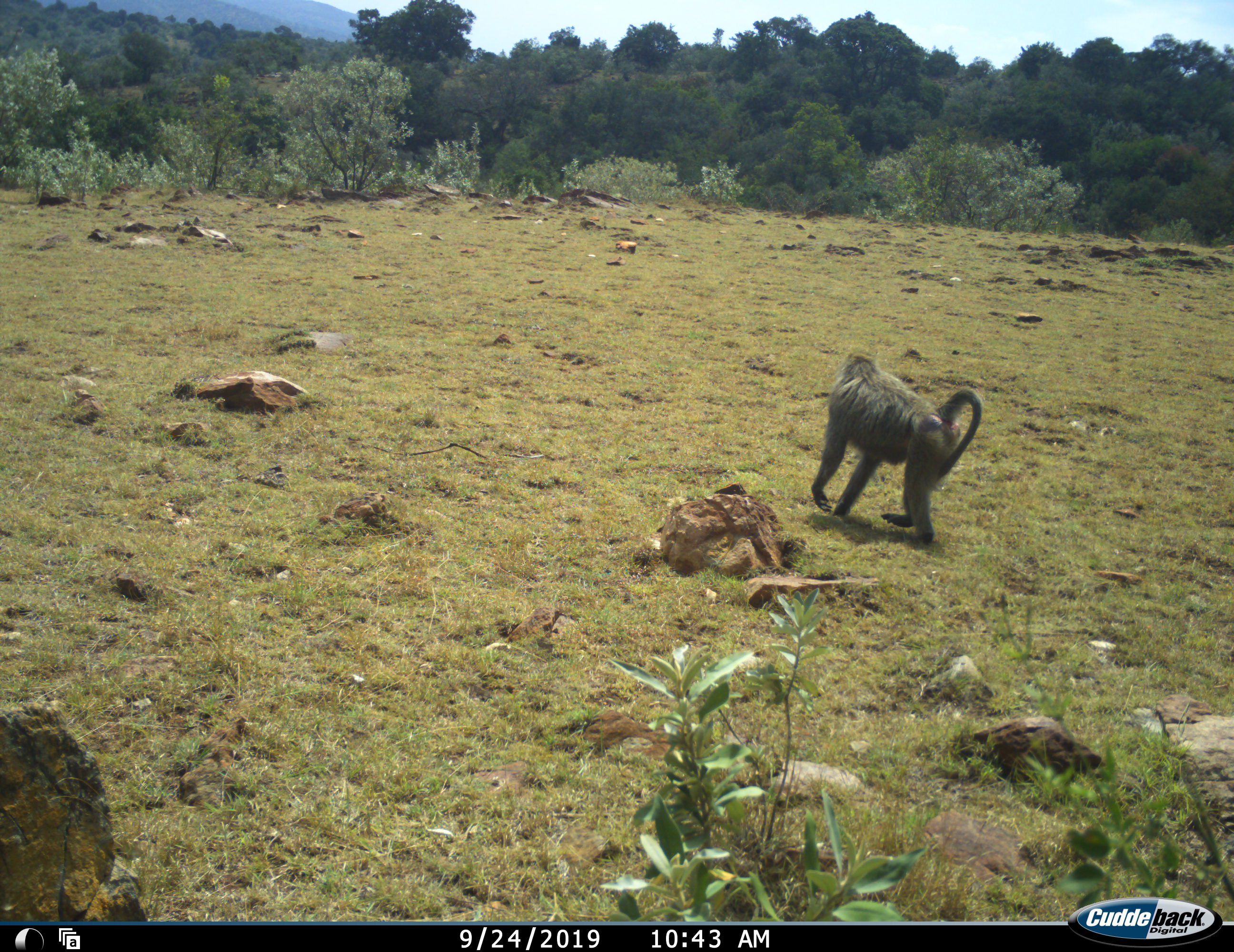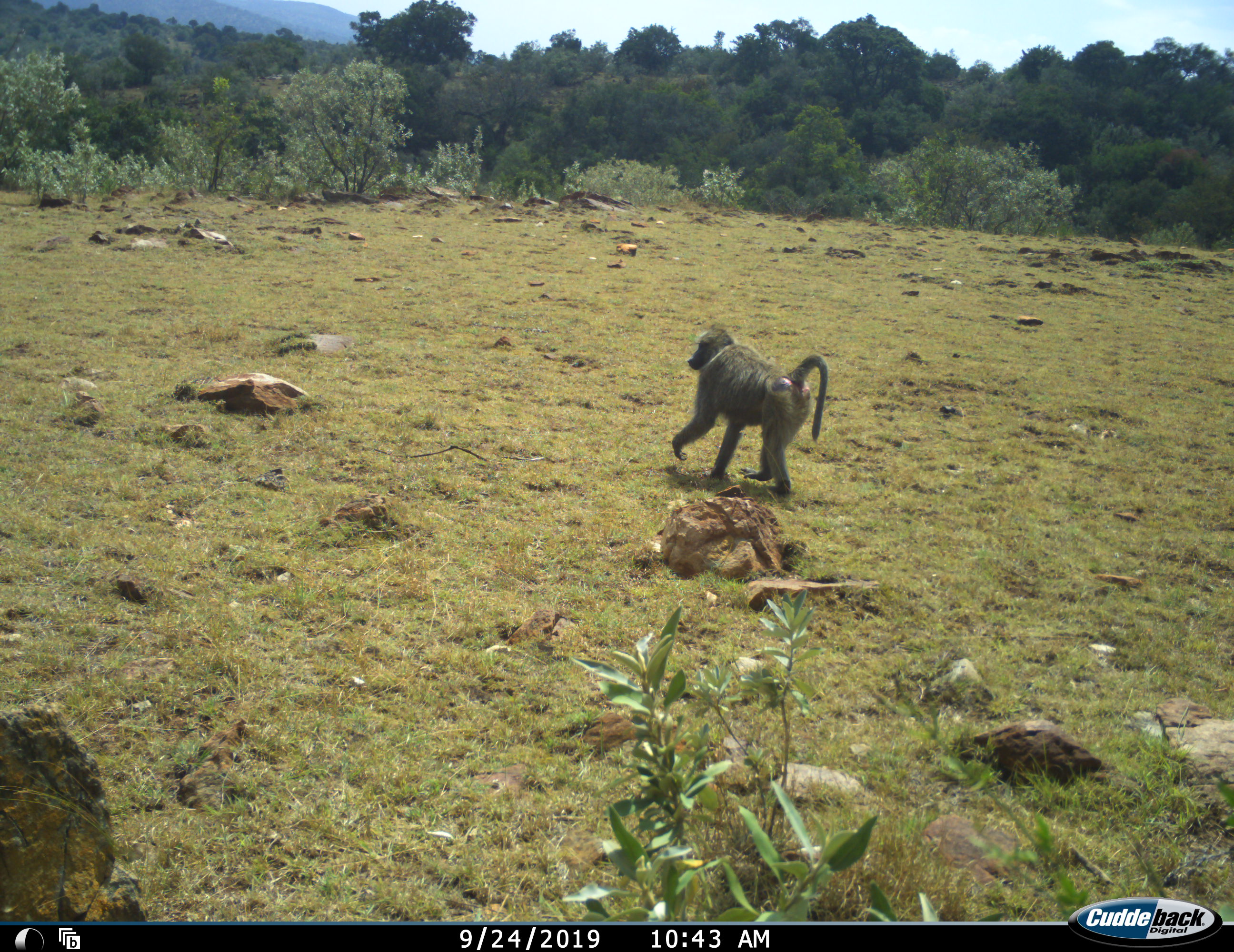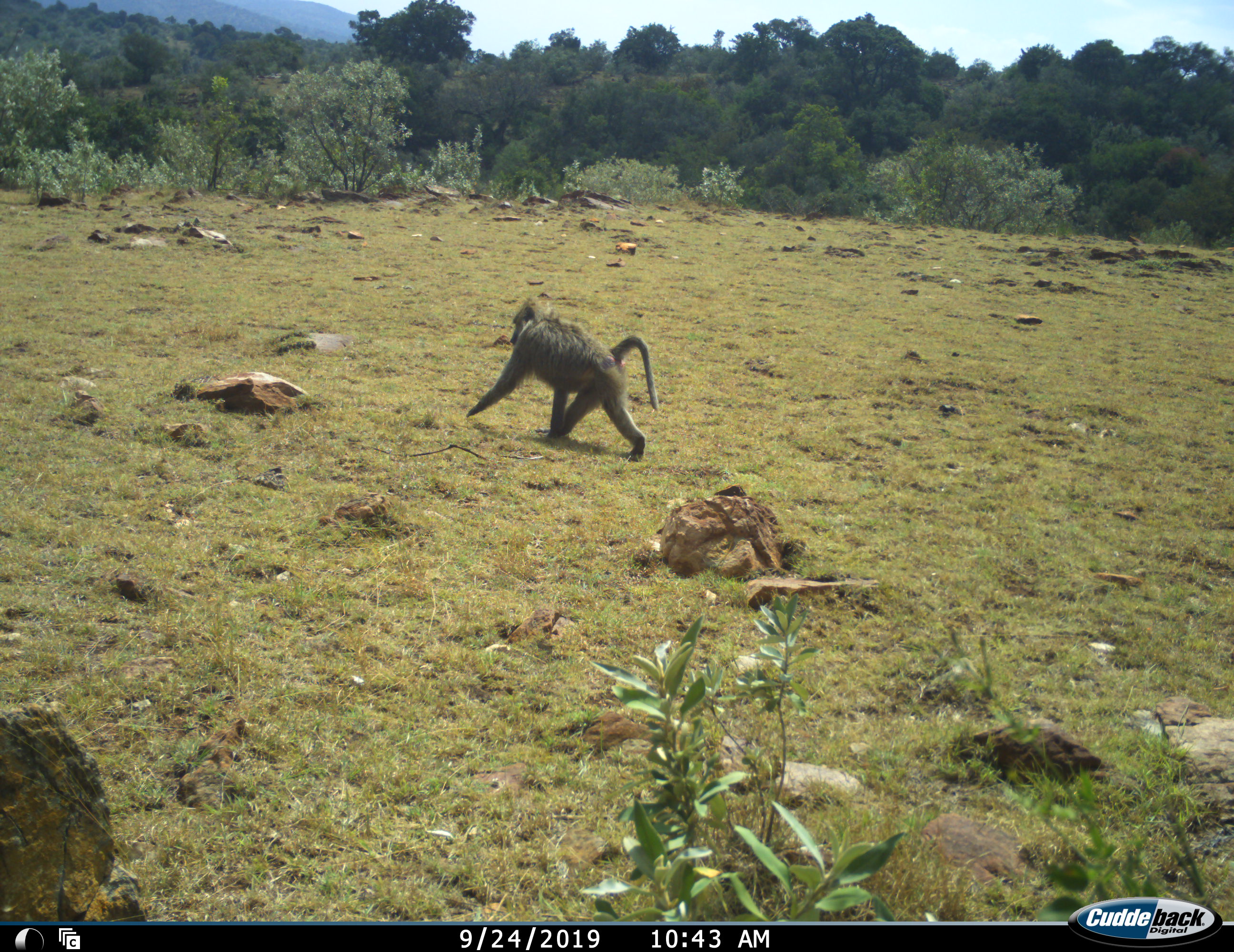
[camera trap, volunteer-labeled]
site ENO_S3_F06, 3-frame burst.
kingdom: Animalia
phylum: Chordata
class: Mammalia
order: Primates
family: Cercopithecidae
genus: Papio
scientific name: Papio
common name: baboon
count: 1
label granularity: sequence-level